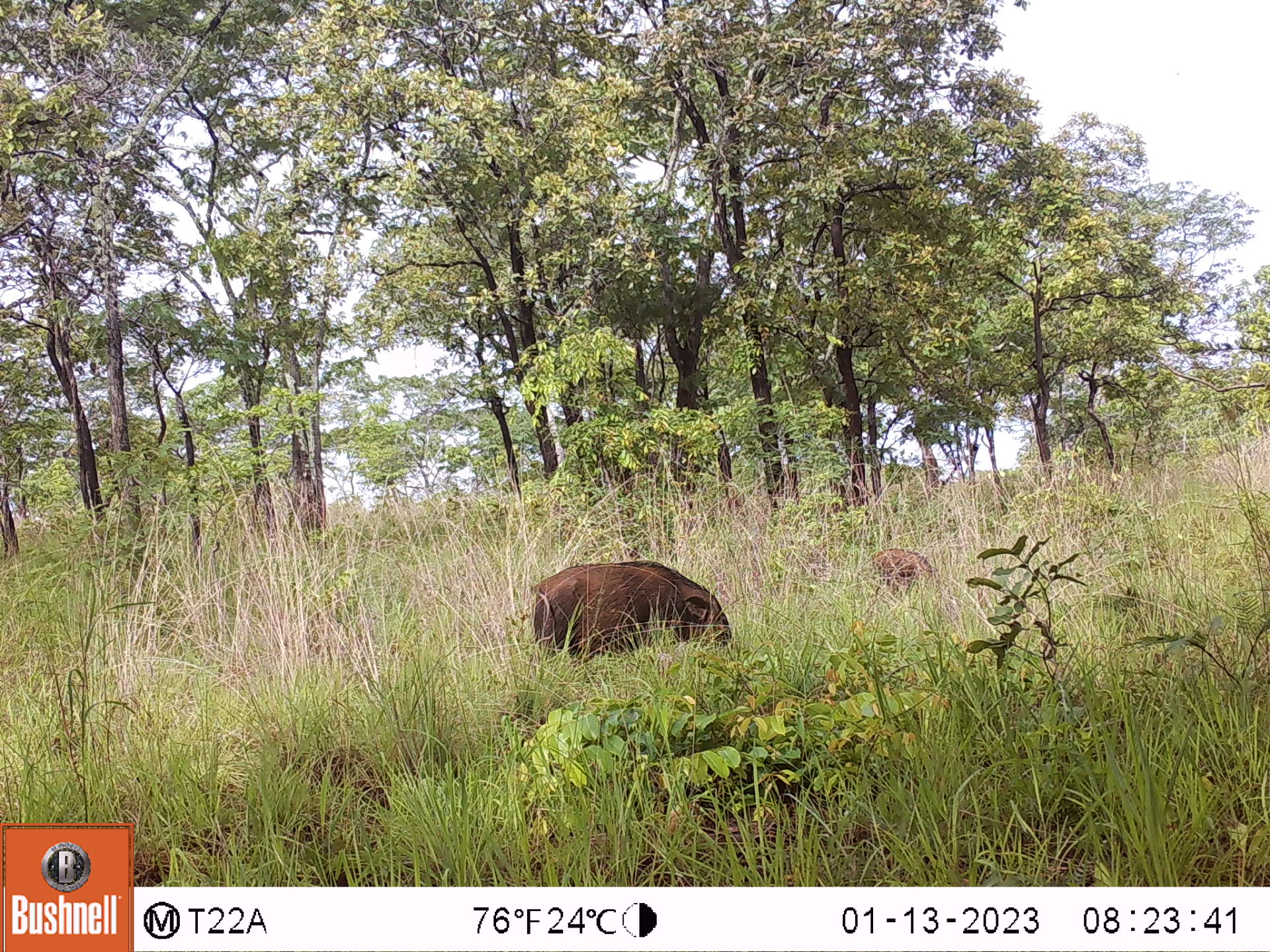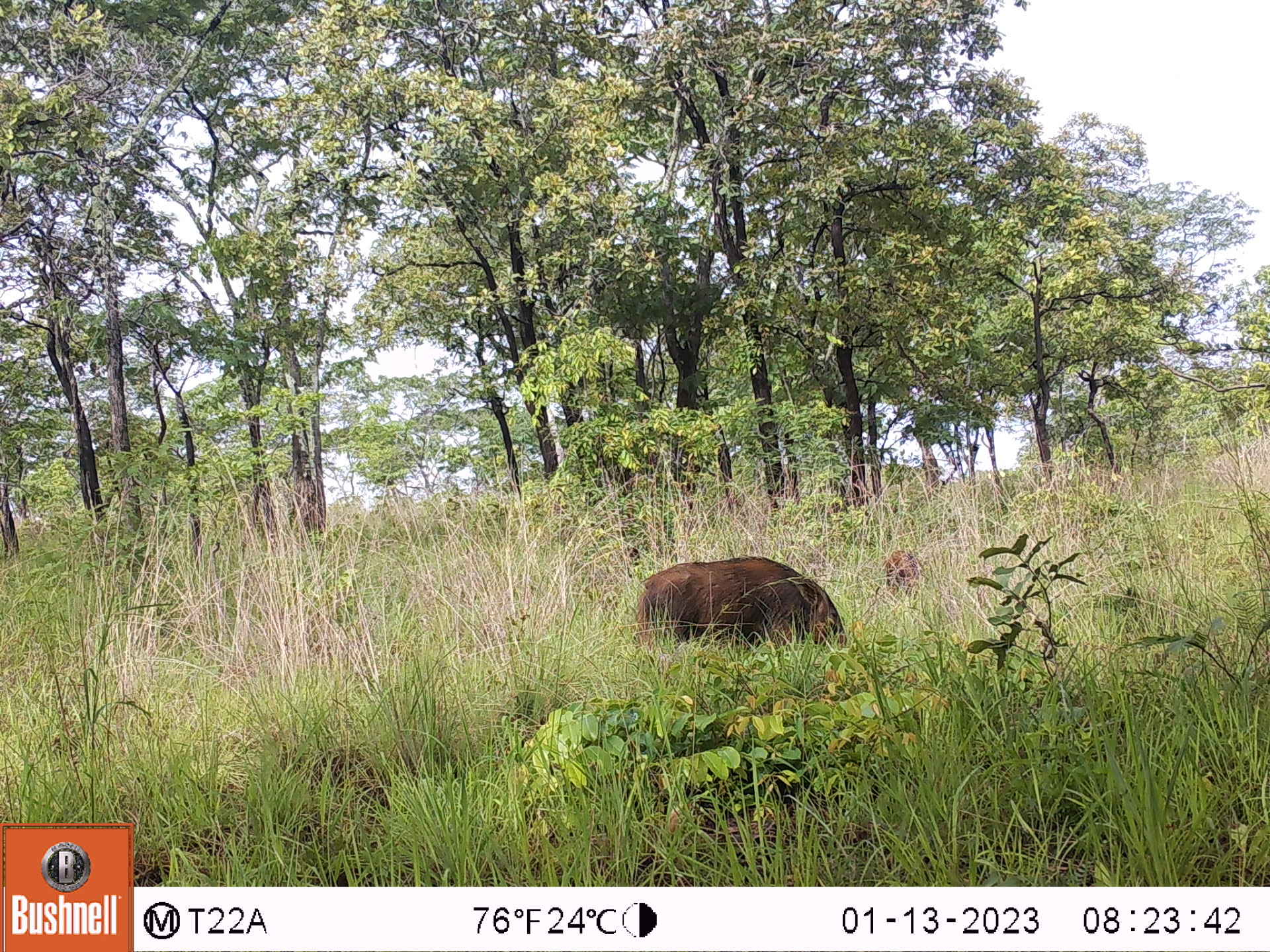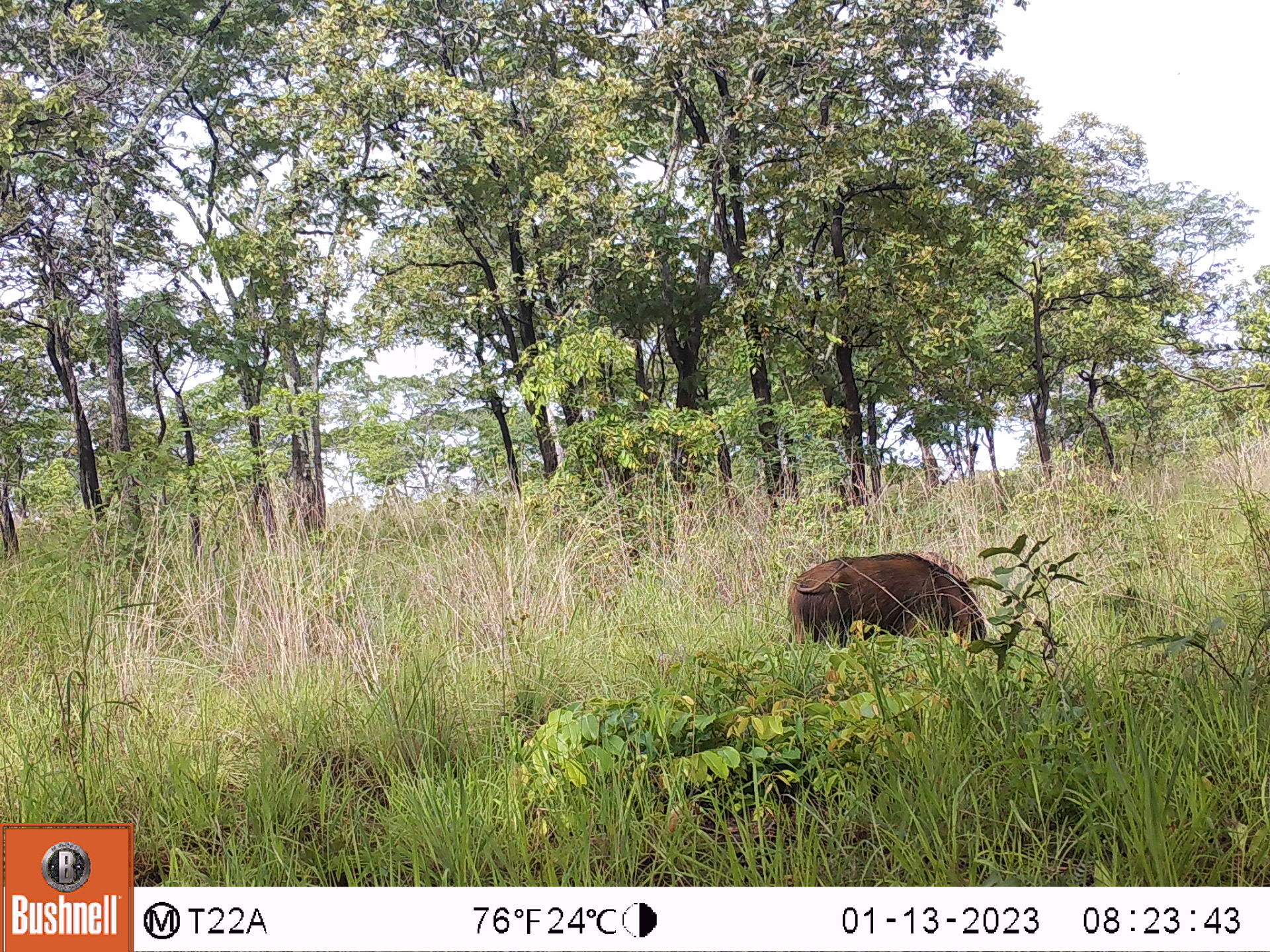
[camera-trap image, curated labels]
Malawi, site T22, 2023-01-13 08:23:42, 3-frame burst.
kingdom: Animalia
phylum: Chordata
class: Mammalia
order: Artiodactyla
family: Suidae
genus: Potamochoerus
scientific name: Potamochoerus larvatus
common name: bushpig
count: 2